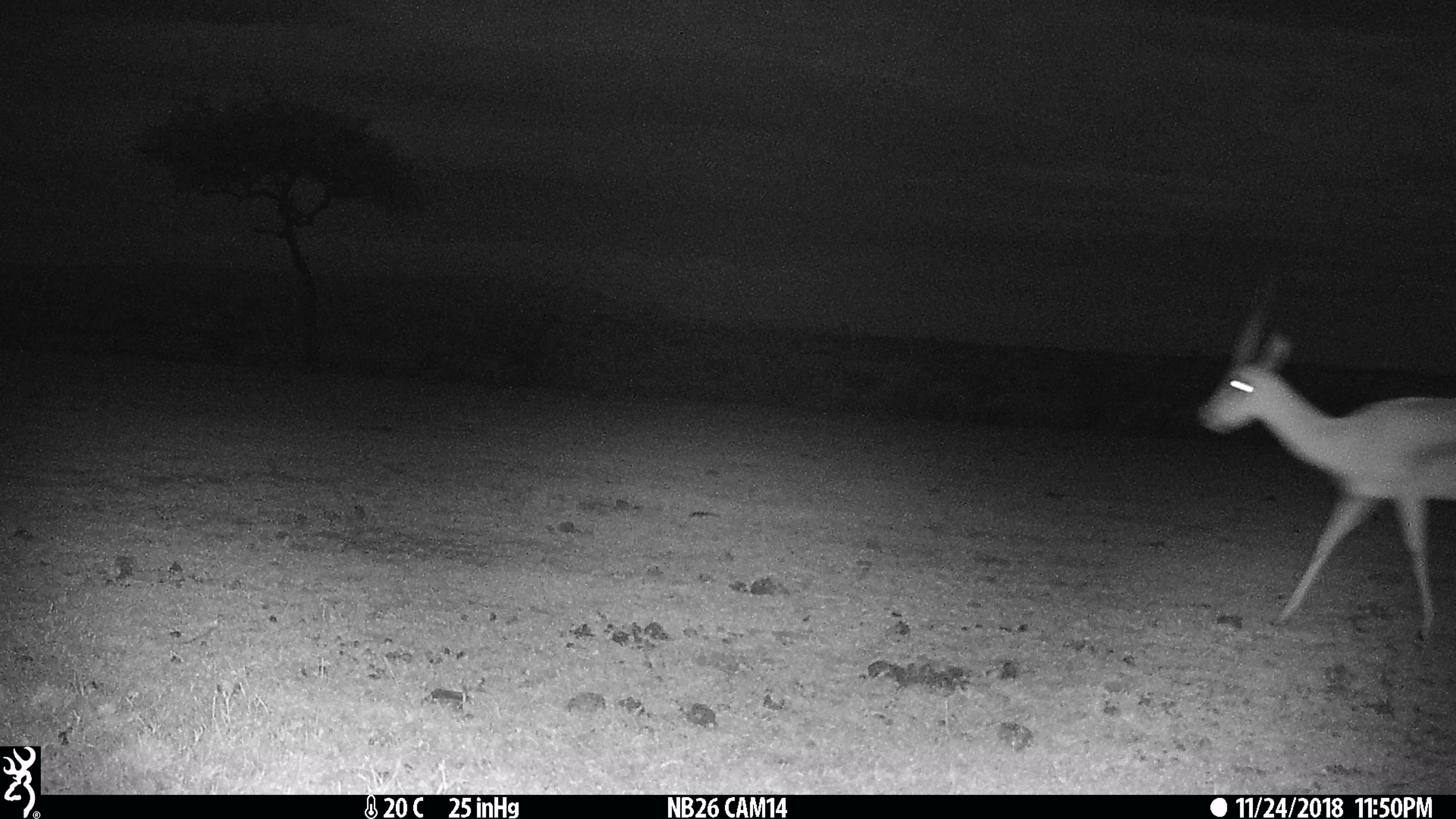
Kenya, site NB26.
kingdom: Animalia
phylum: Chordata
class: Mammalia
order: Artiodactyla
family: Bovidae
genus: Eudorcas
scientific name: Eudorcas thomsonii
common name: thomon's gazelle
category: gazelle thomsons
Gazelle thomsons (thomon's gazelle) (Eudorcas thomsonii).